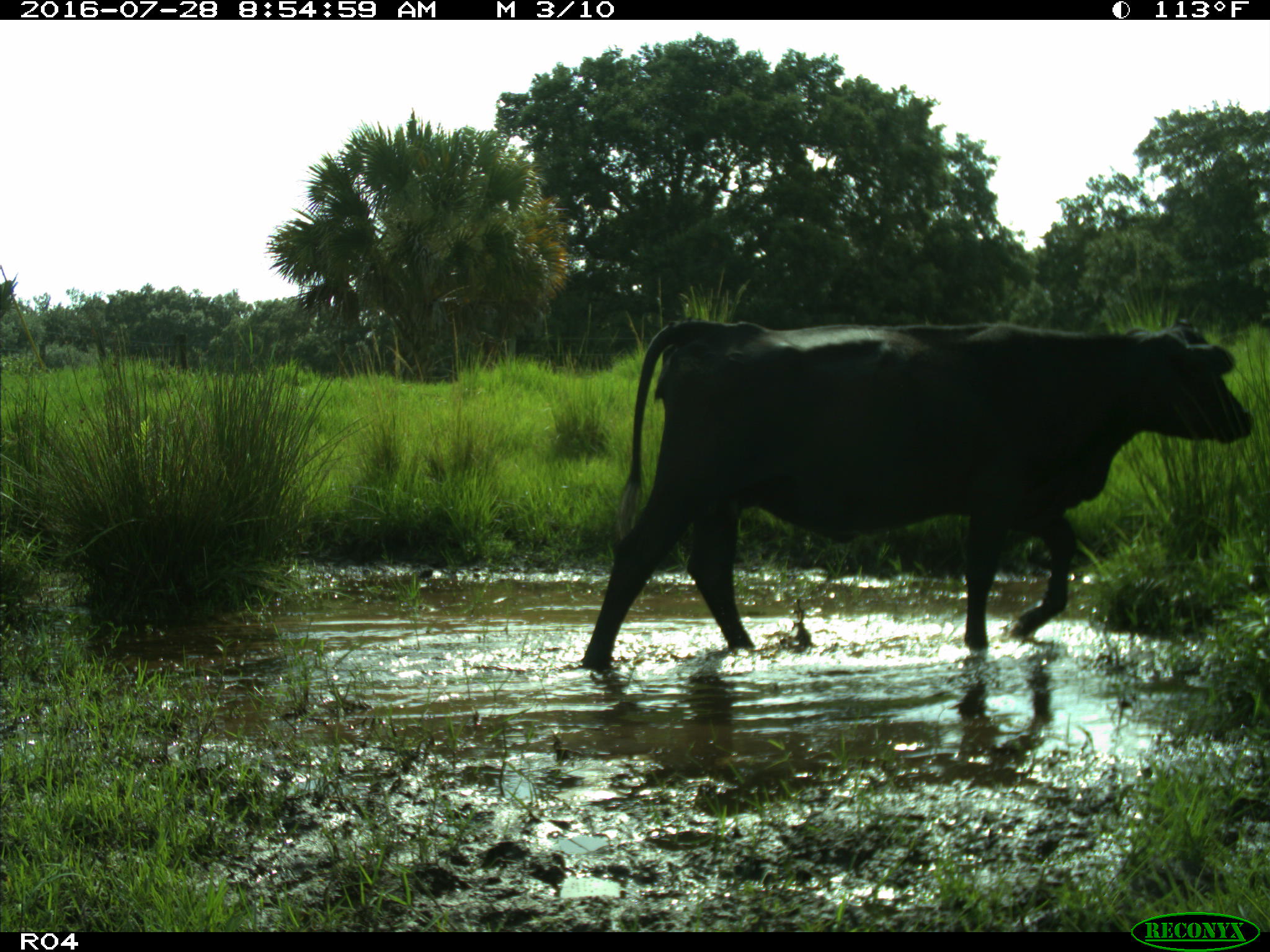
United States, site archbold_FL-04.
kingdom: Animalia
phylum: Chordata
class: Mammalia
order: Artiodactyla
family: Bovidae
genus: Bos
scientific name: Bos taurus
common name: domestic cow